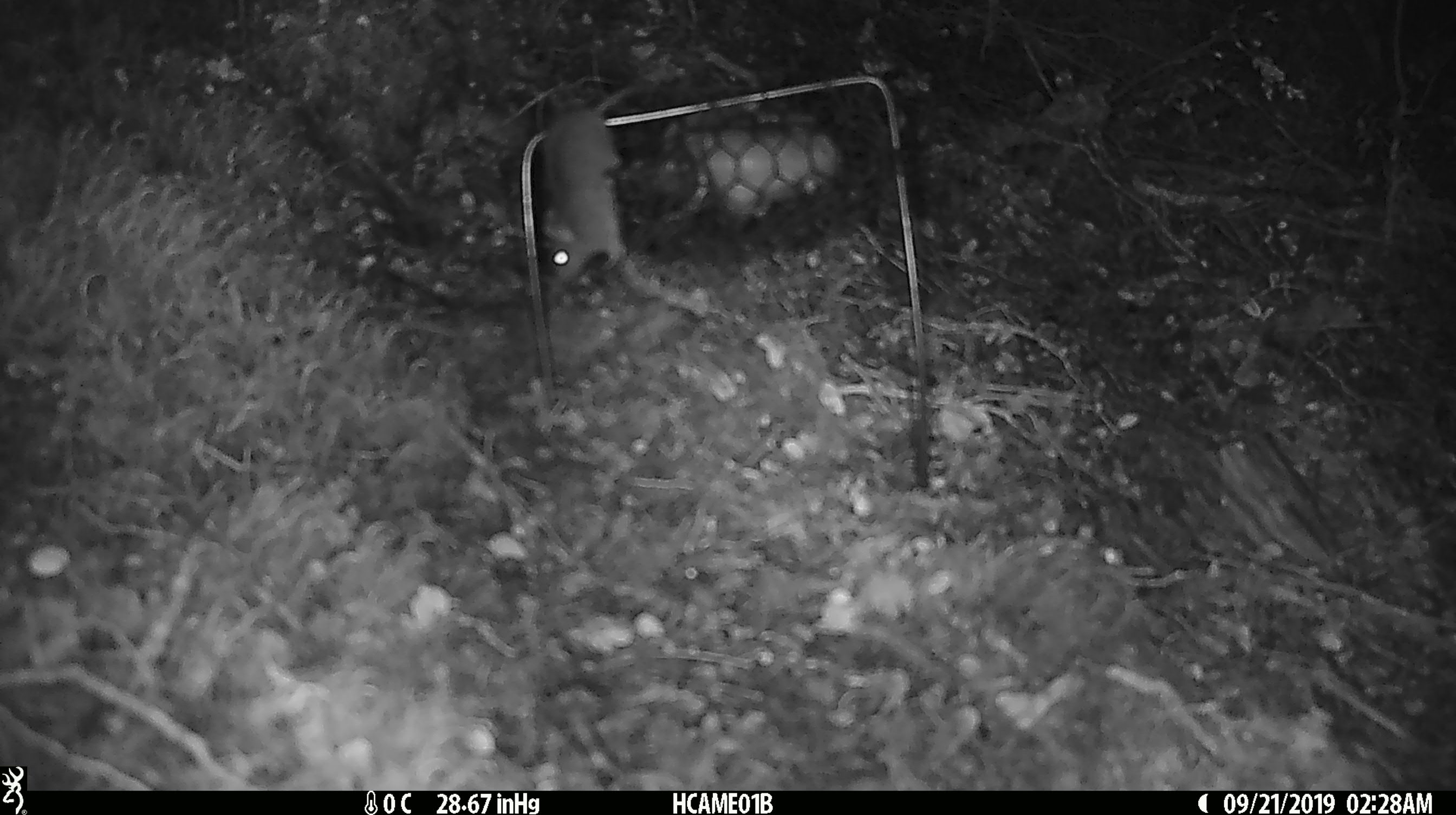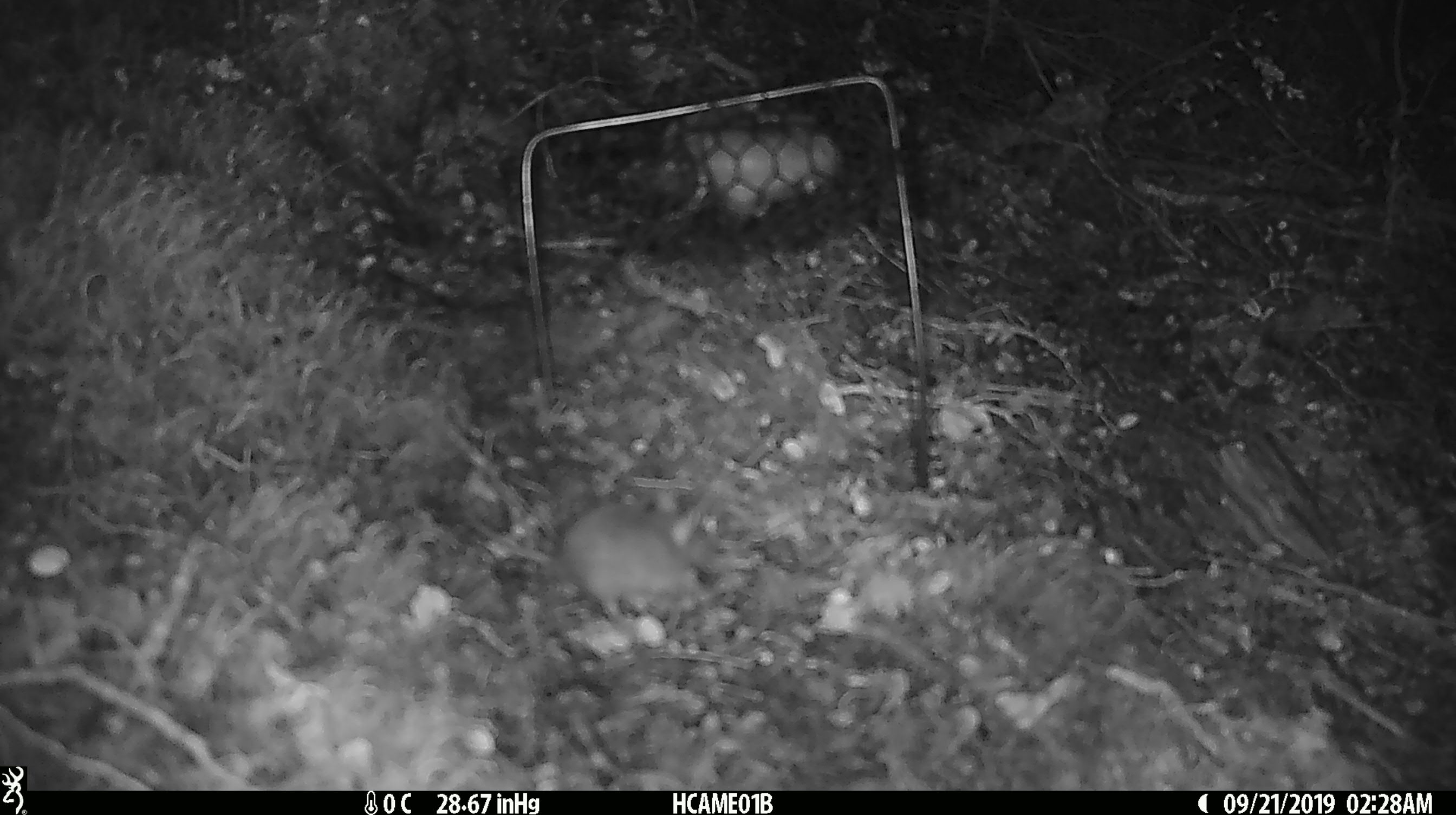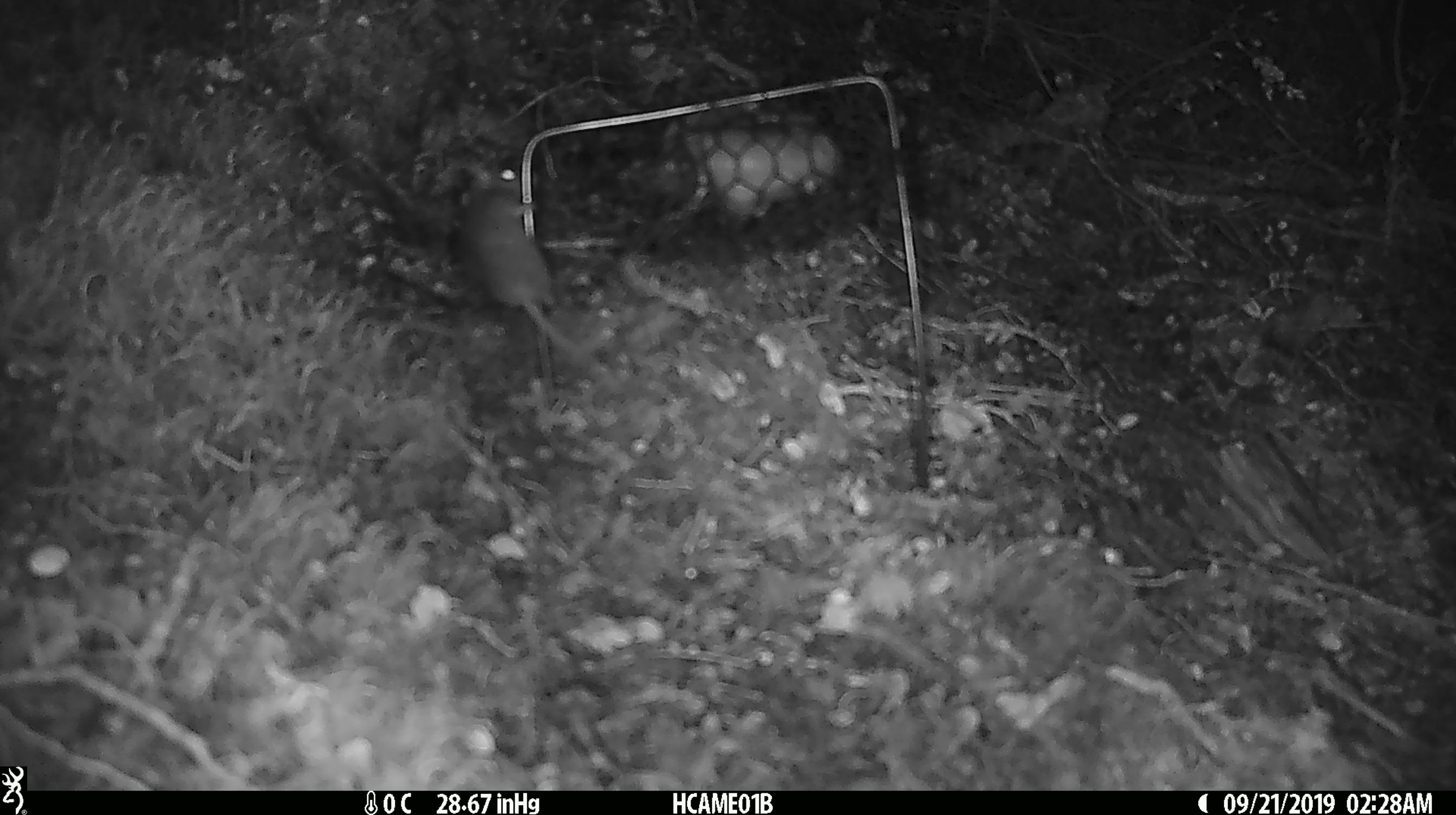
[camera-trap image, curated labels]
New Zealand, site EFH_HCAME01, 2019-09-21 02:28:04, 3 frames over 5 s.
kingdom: Animalia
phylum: Chordata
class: Mammalia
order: Rodentia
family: Muridae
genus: Mus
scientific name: Mus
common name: mouse